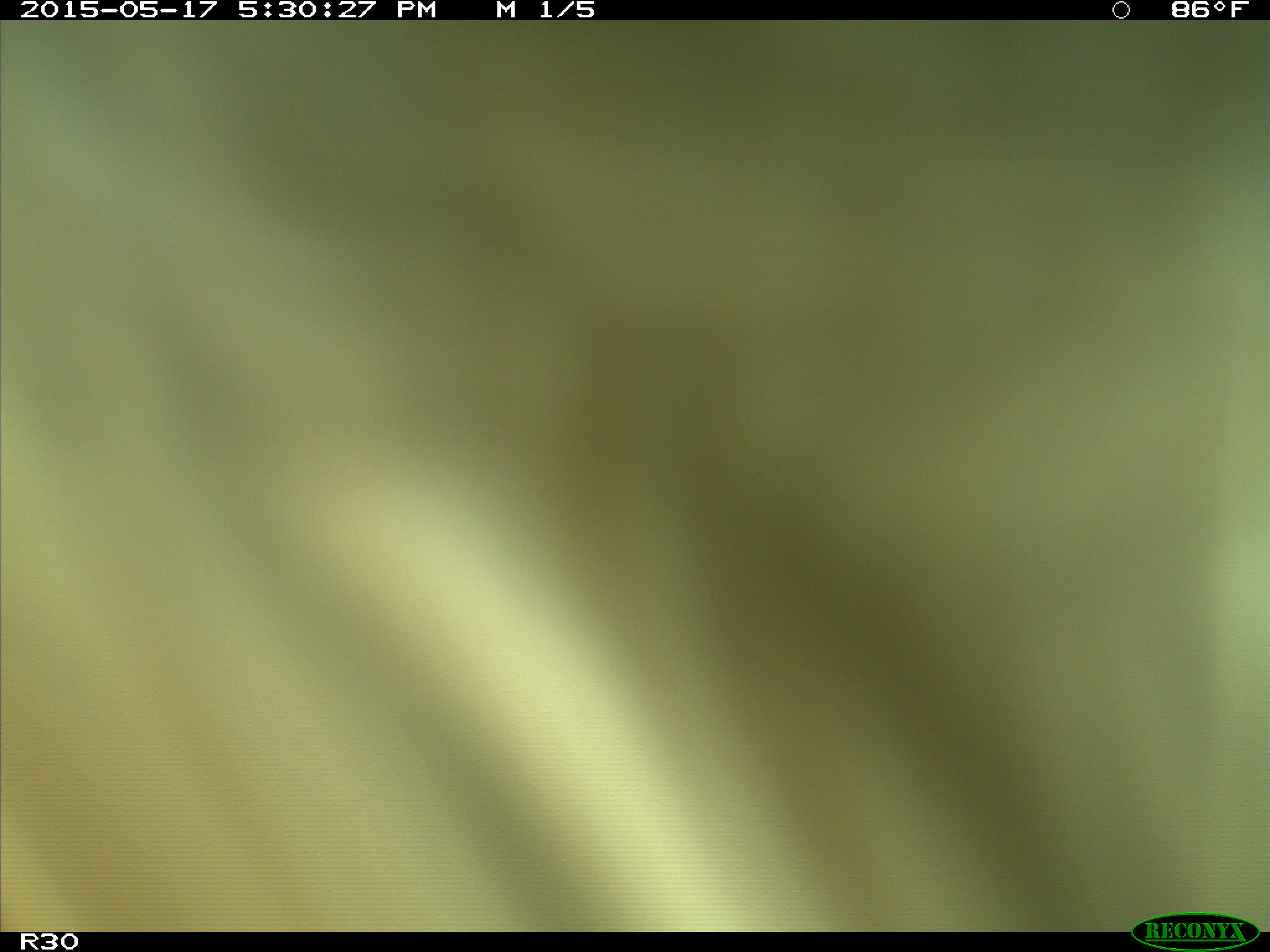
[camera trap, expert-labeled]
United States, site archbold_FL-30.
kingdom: Animalia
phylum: Chordata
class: Mammalia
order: Artiodactyla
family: Bovidae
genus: Bos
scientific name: Bos taurus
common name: domestic cow